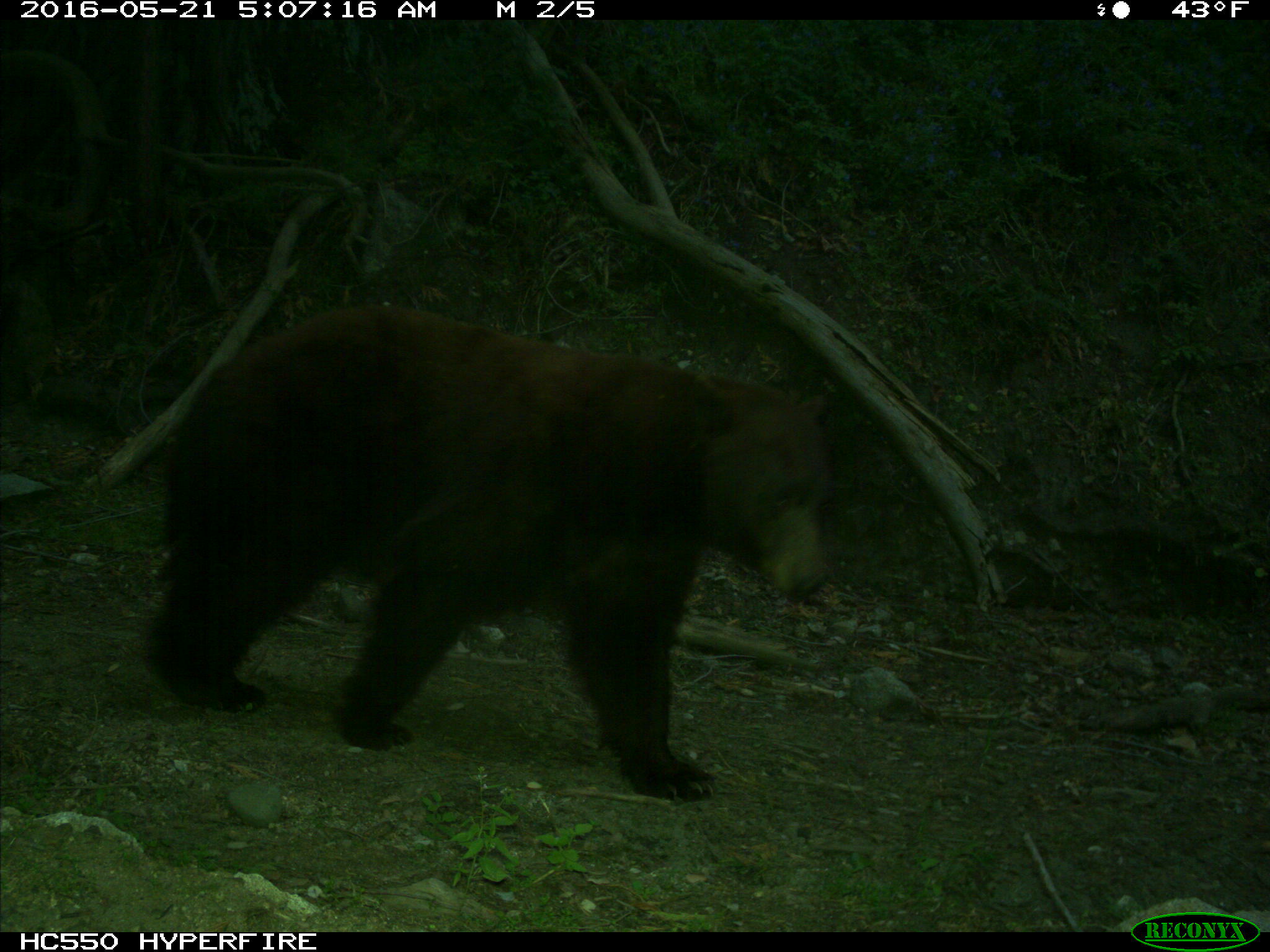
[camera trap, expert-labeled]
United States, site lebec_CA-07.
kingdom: Animalia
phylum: Chordata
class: Mammalia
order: Carnivora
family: Ursidae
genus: Ursus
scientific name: Ursus americanus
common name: american black bear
Ursus americanus (american black bear).